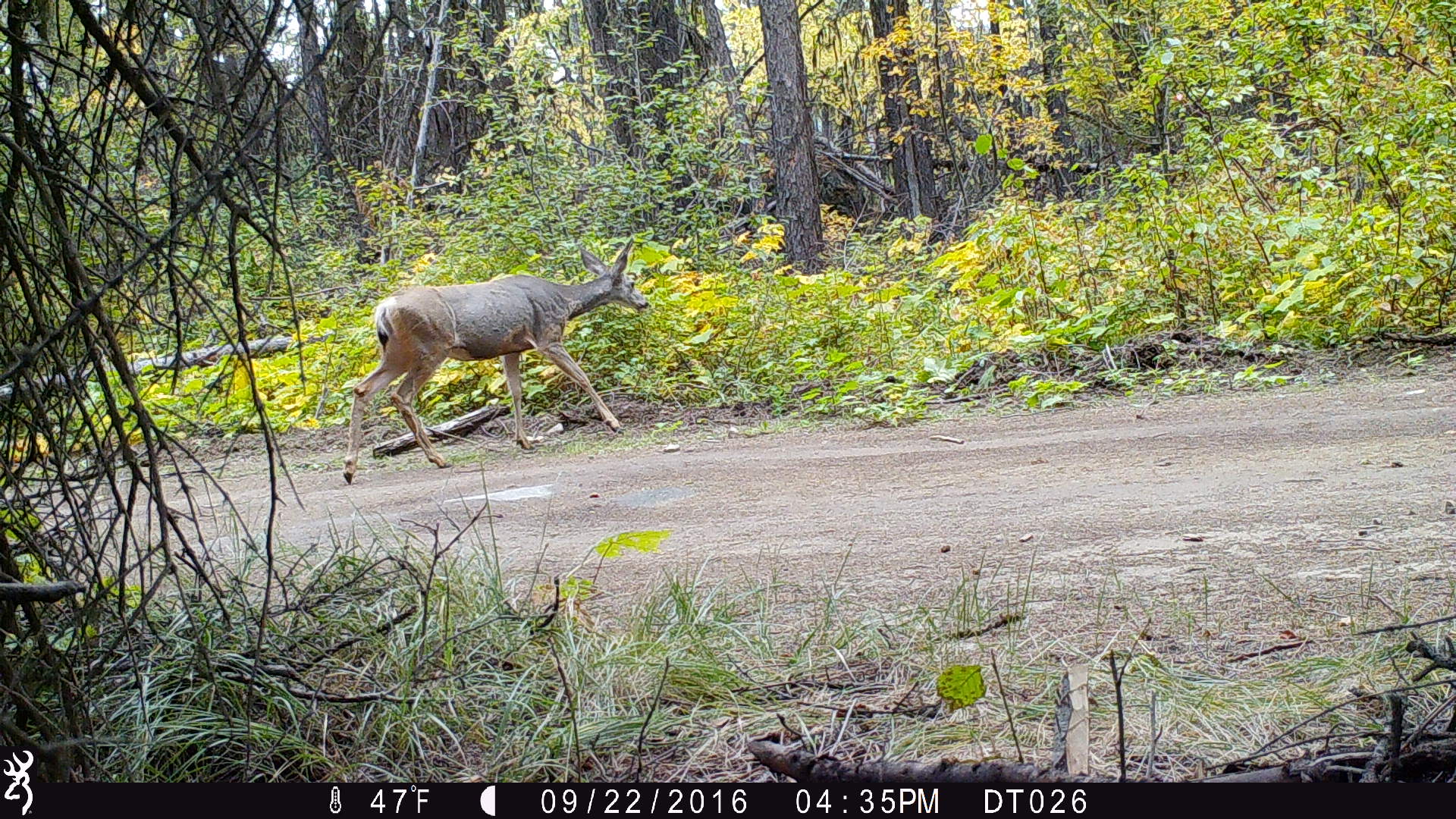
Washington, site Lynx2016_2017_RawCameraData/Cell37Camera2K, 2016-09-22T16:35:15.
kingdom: Animalia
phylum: Chordata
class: Mammalia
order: Artiodactyla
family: Cervidae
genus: Odocoileus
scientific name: Odocoileus hemionus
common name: mule deer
Odocoileus hemionus (mule deer). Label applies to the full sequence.